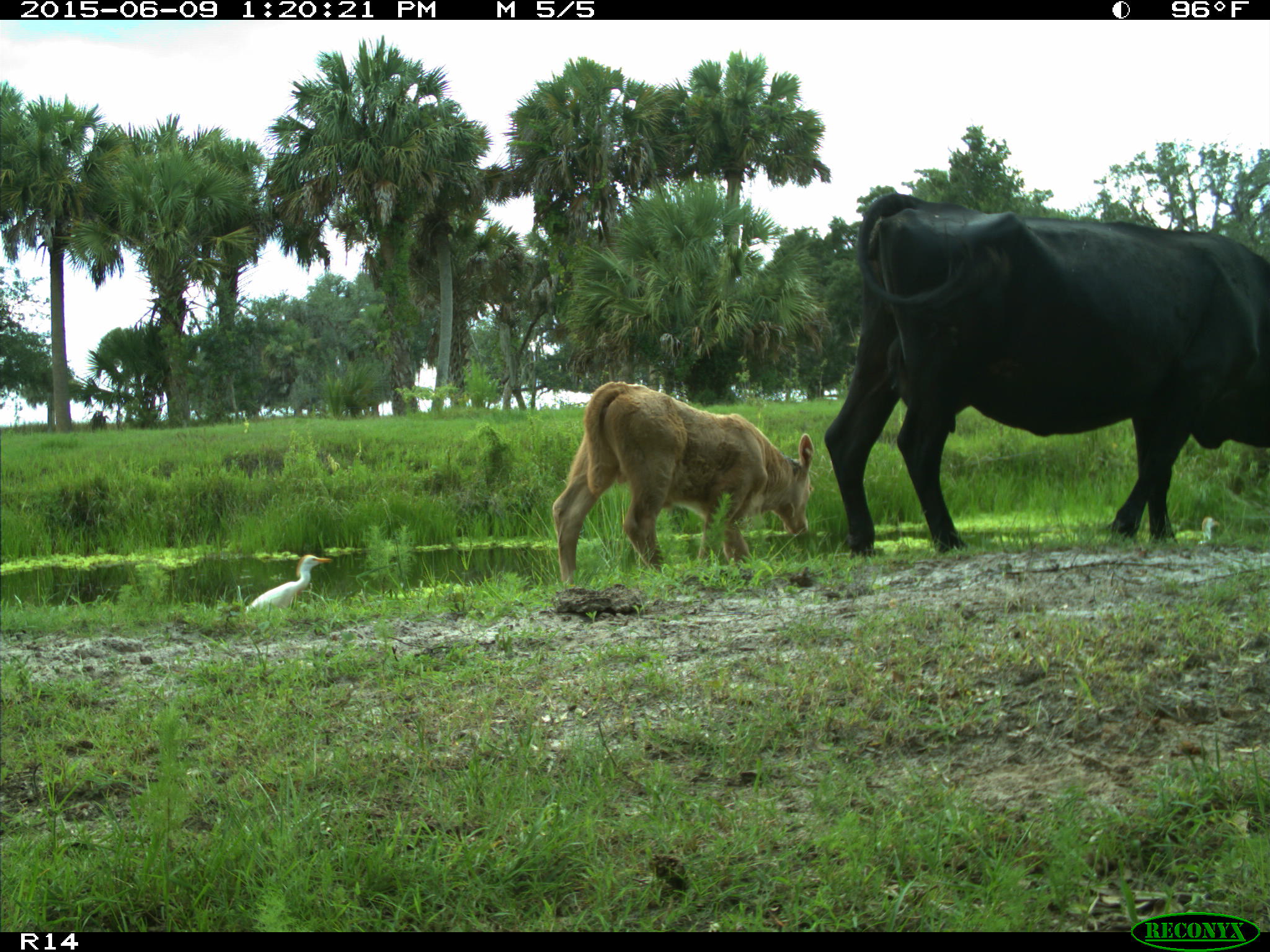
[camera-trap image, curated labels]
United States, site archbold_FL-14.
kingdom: Animalia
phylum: Chordata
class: Mammalia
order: Artiodactyla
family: Bovidae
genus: Bos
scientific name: Bos taurus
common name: domestic cow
Bos taurus (domestic cow).